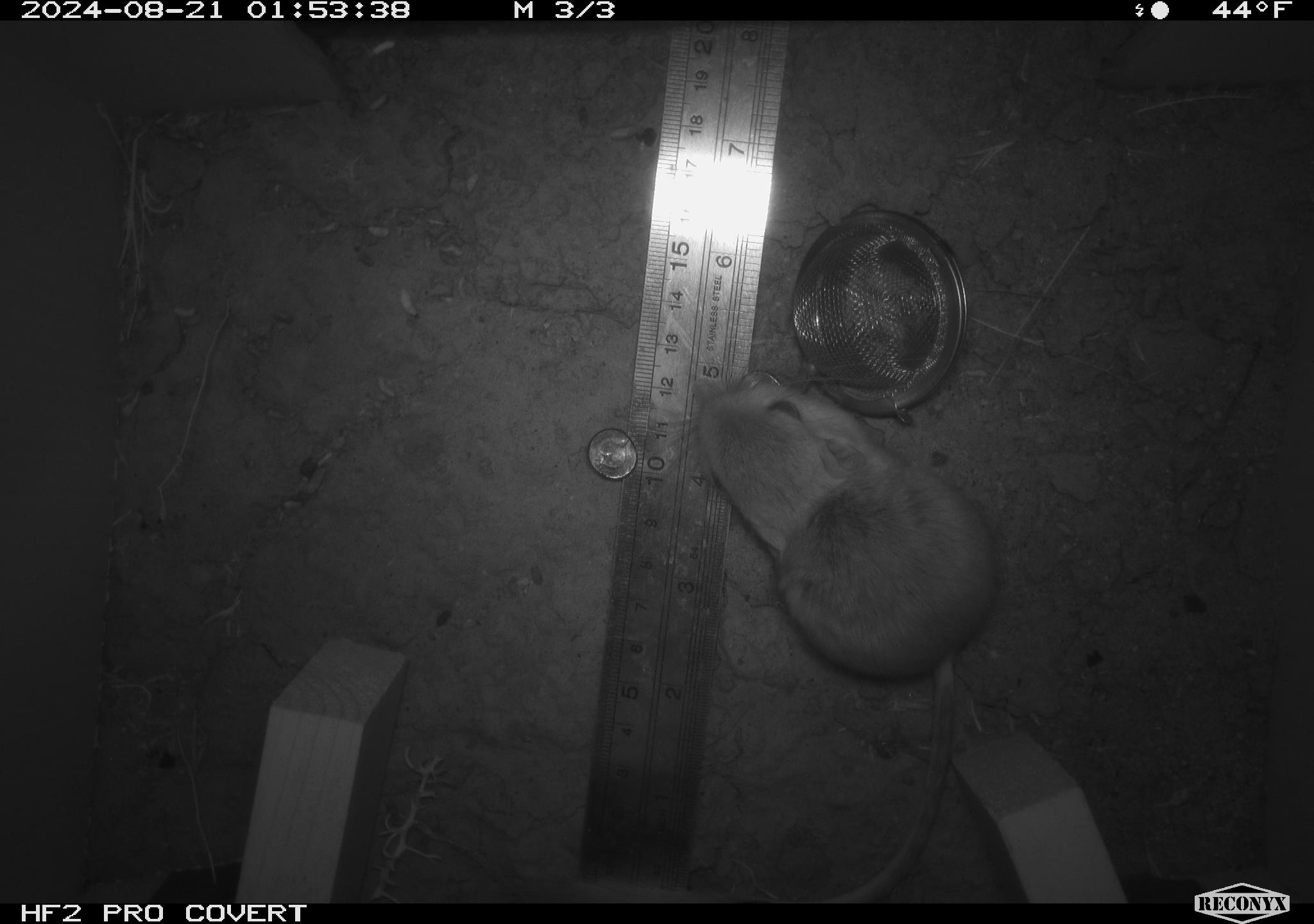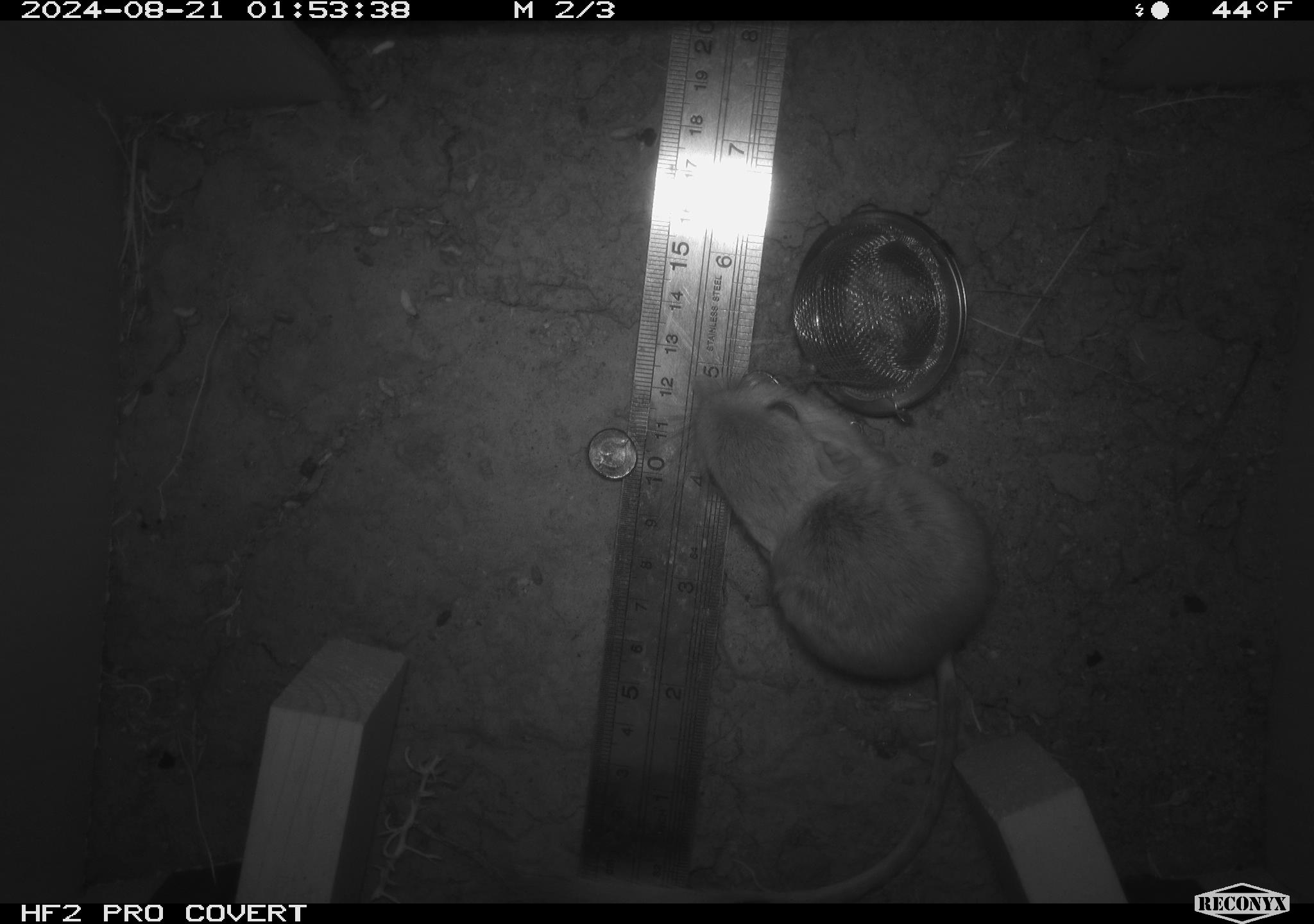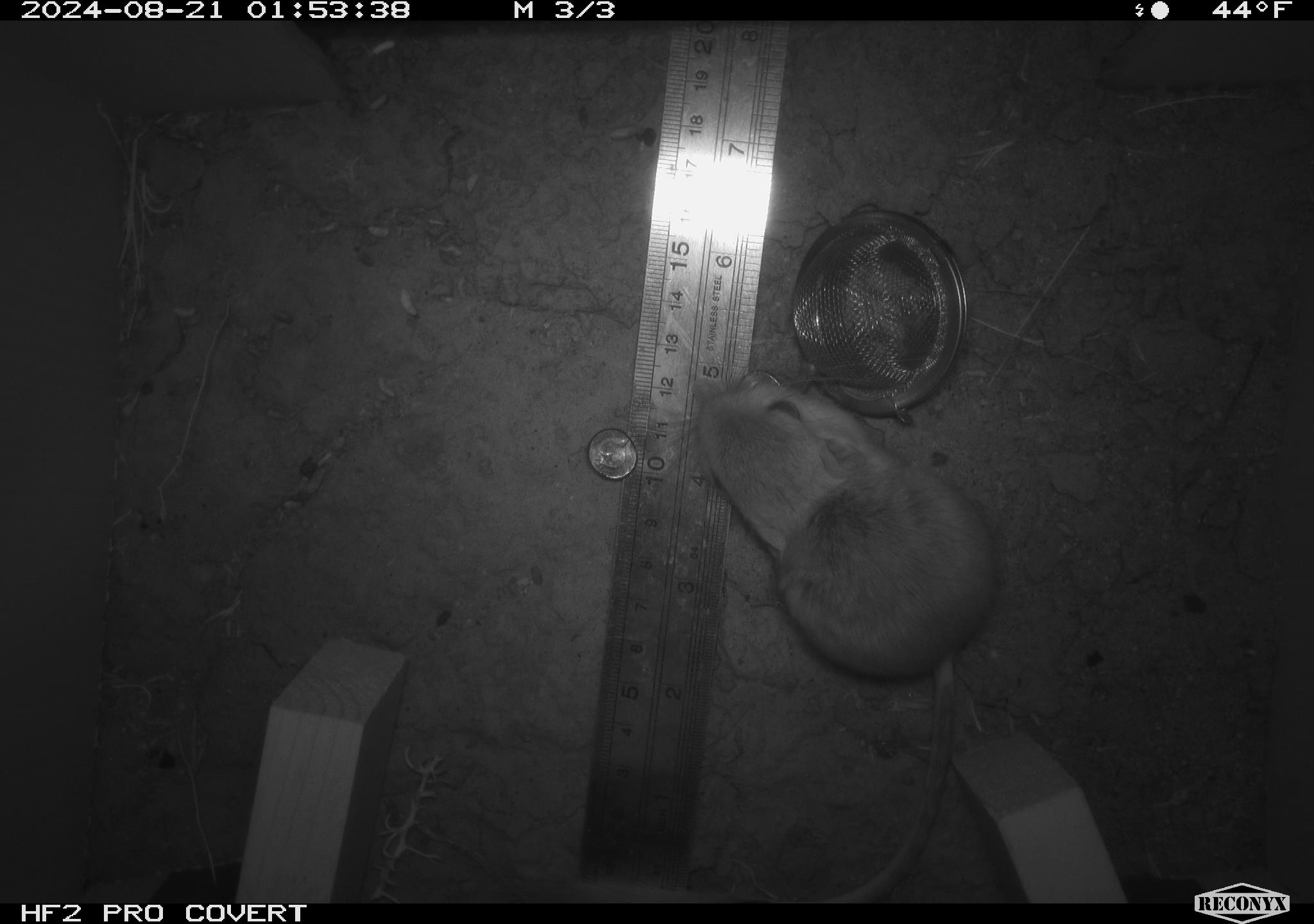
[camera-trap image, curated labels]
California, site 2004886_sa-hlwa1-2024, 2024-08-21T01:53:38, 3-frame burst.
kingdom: Animalia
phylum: Chordata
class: Mammalia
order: Rodentia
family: Heteromyidae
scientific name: Heteromyidae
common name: kangaroo rats and pocket mice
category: heteromyidae family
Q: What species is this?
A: Heteromyidae family (kangaroo rats and pocket mice) (Heteromyidae).